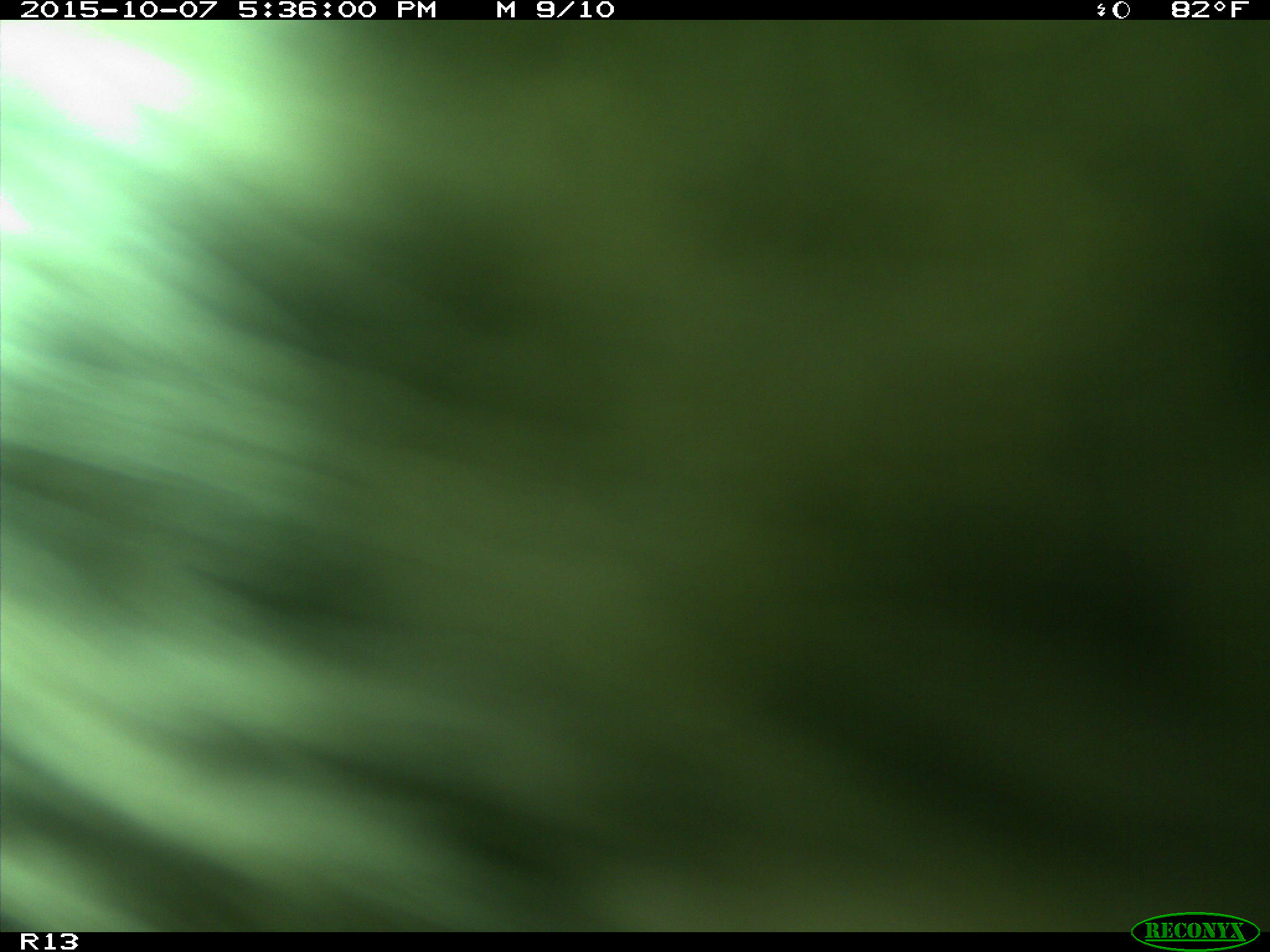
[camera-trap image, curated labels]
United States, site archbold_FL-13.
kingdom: Animalia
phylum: Chordata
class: Mammalia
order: Artiodactyla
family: Bovidae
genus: Bos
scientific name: Bos taurus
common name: domestic cow